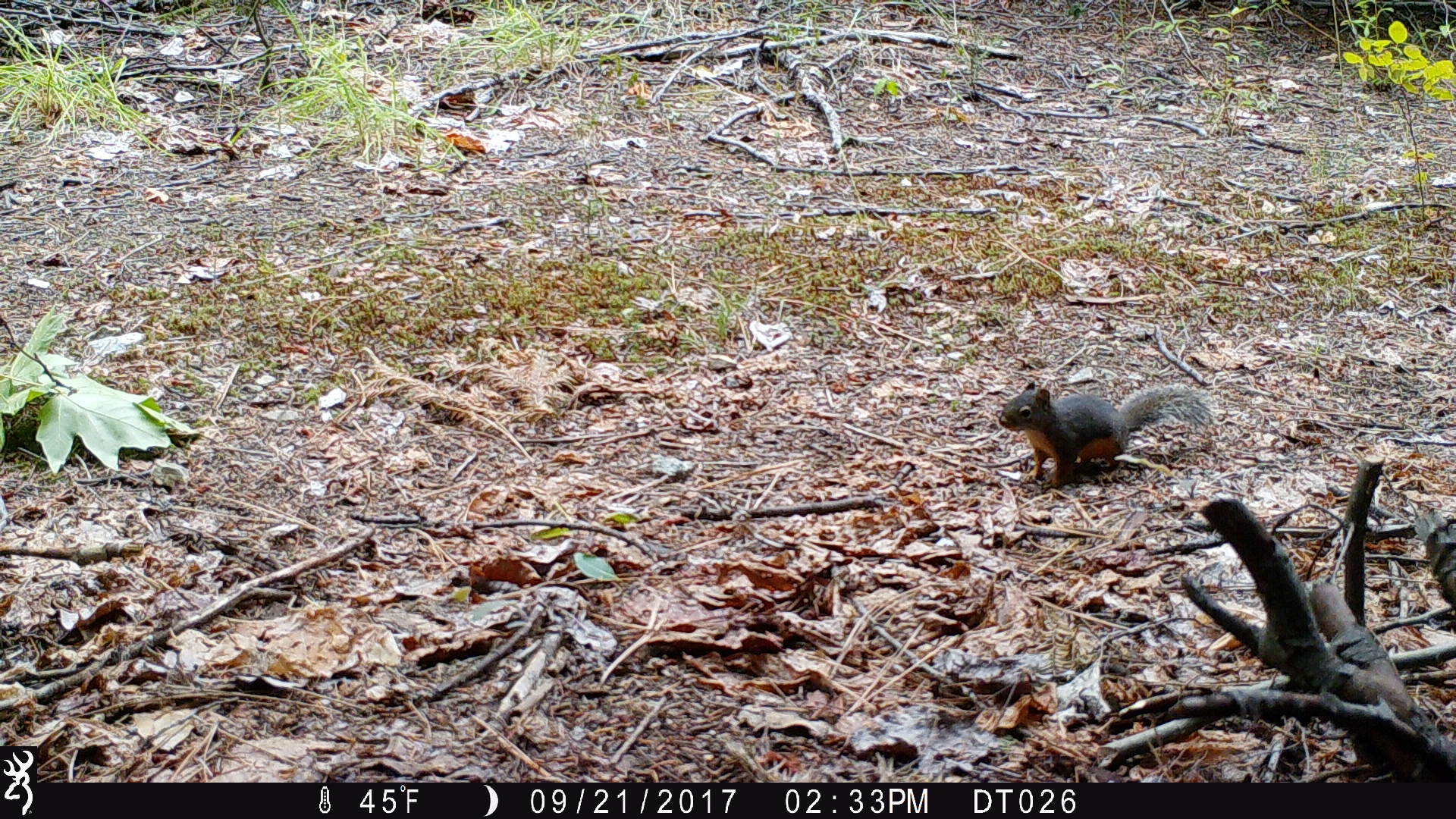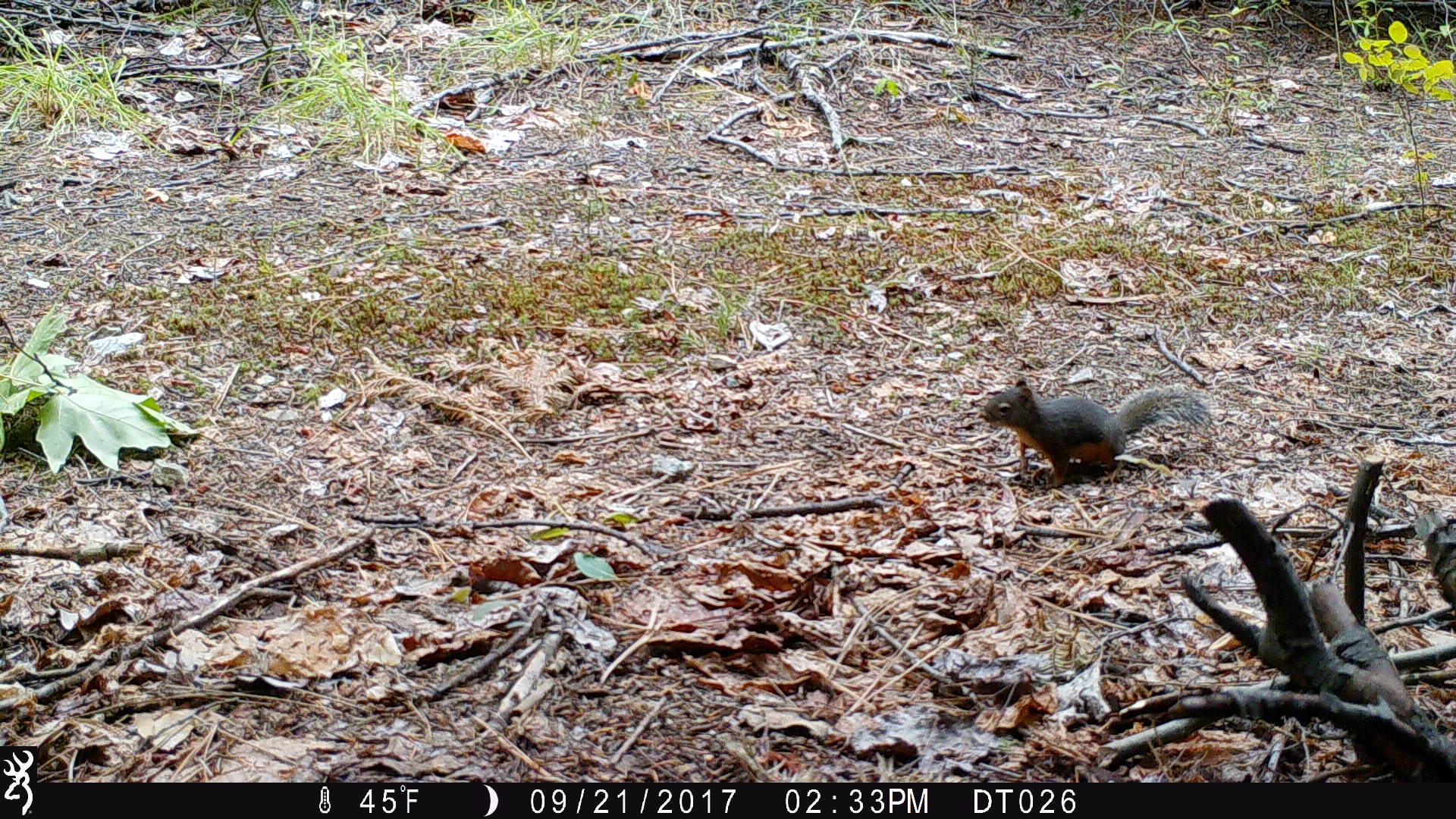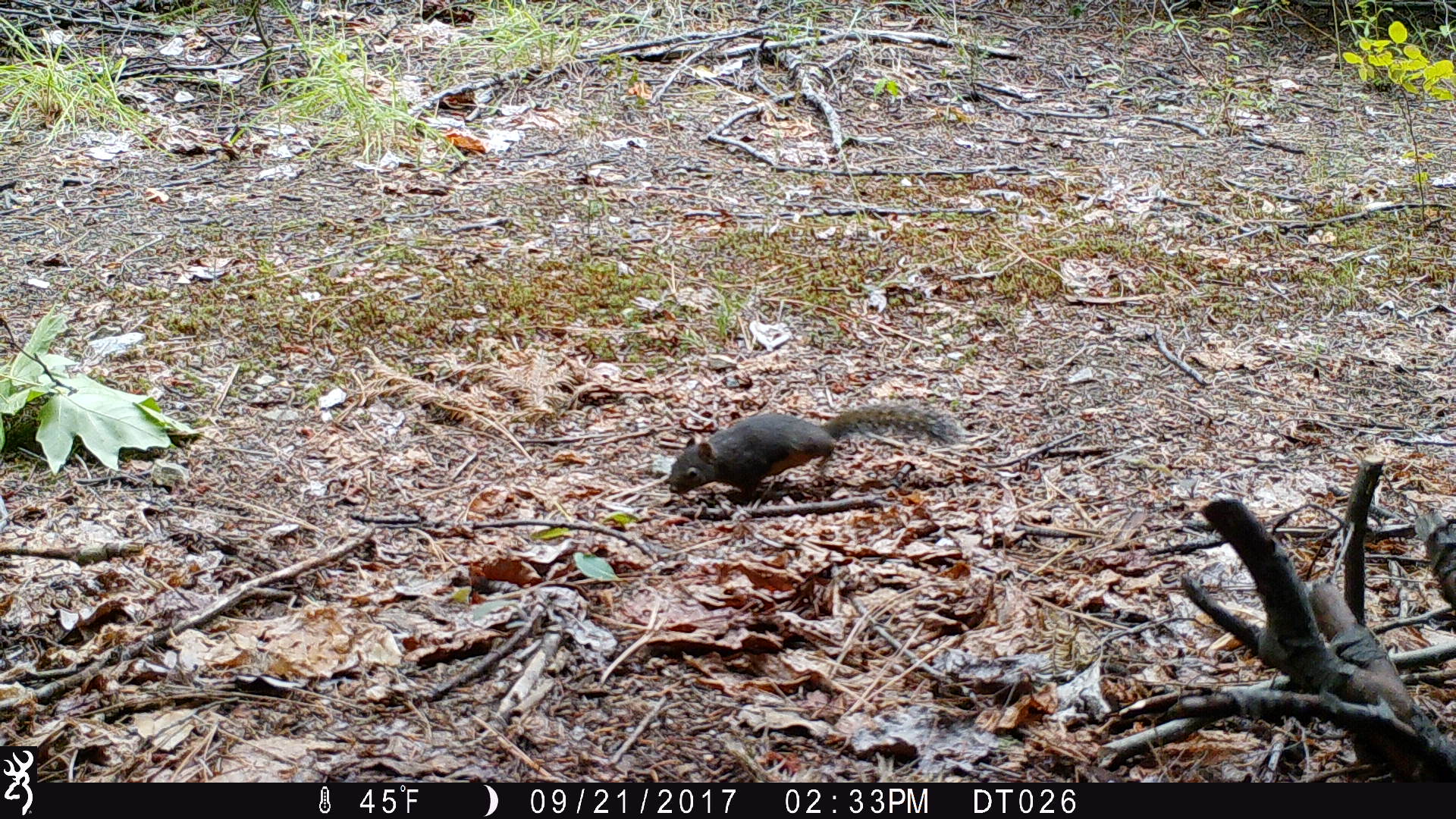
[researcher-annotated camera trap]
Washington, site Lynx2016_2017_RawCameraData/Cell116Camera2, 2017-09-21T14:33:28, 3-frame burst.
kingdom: Animalia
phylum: Chordata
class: Mammalia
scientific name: Mammalia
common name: small mammal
Small mammal (Mammalia). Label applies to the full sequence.